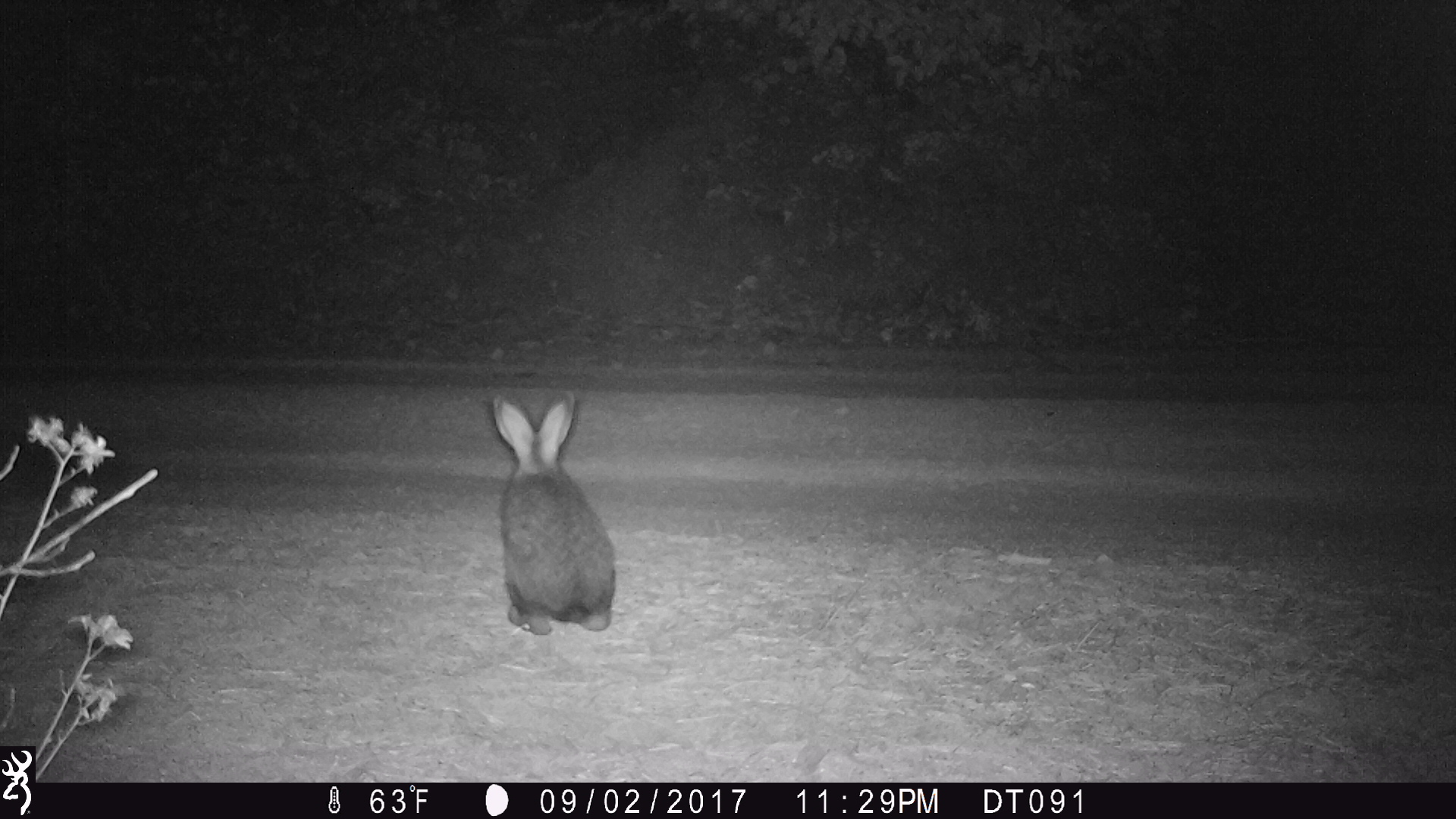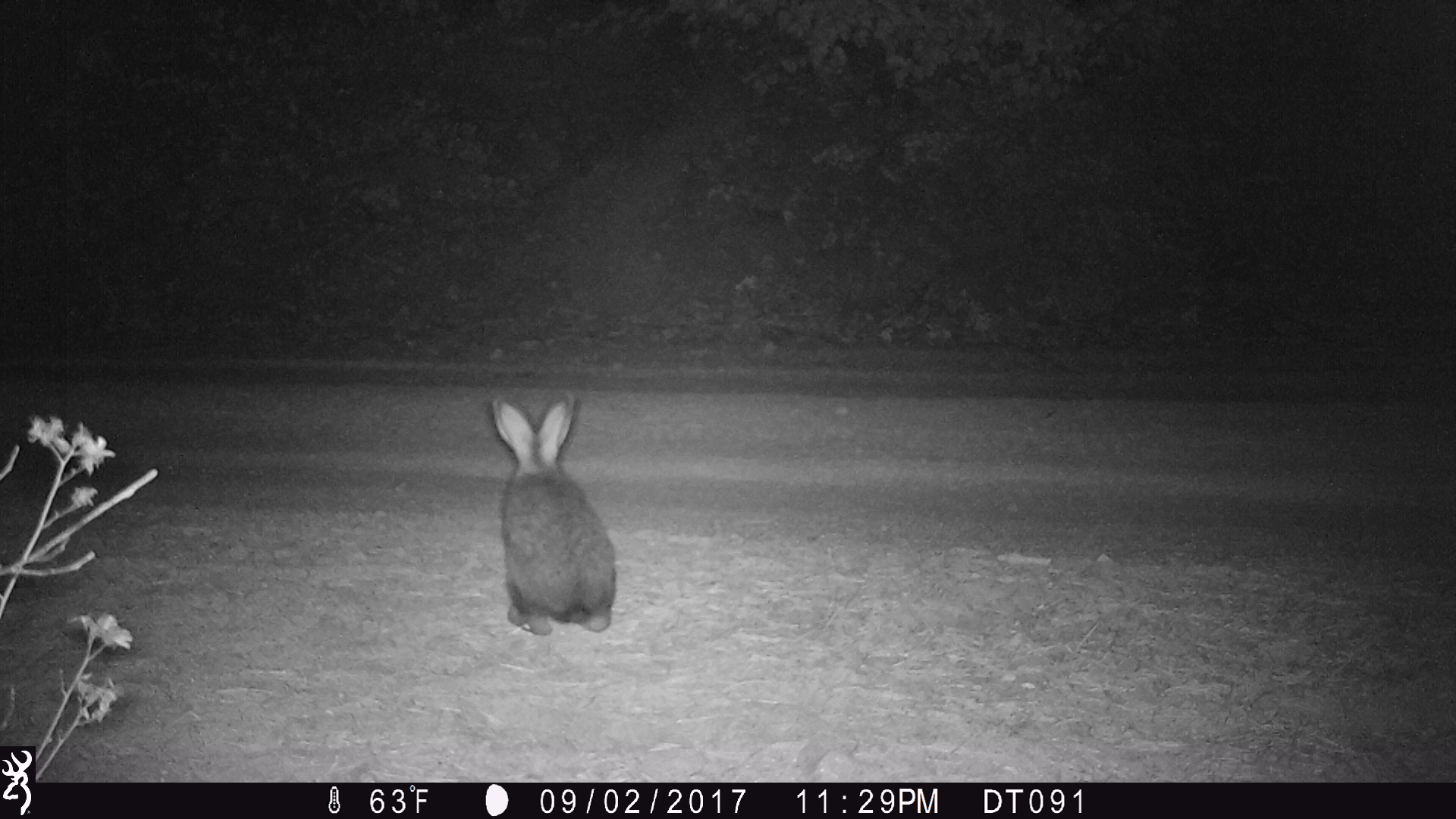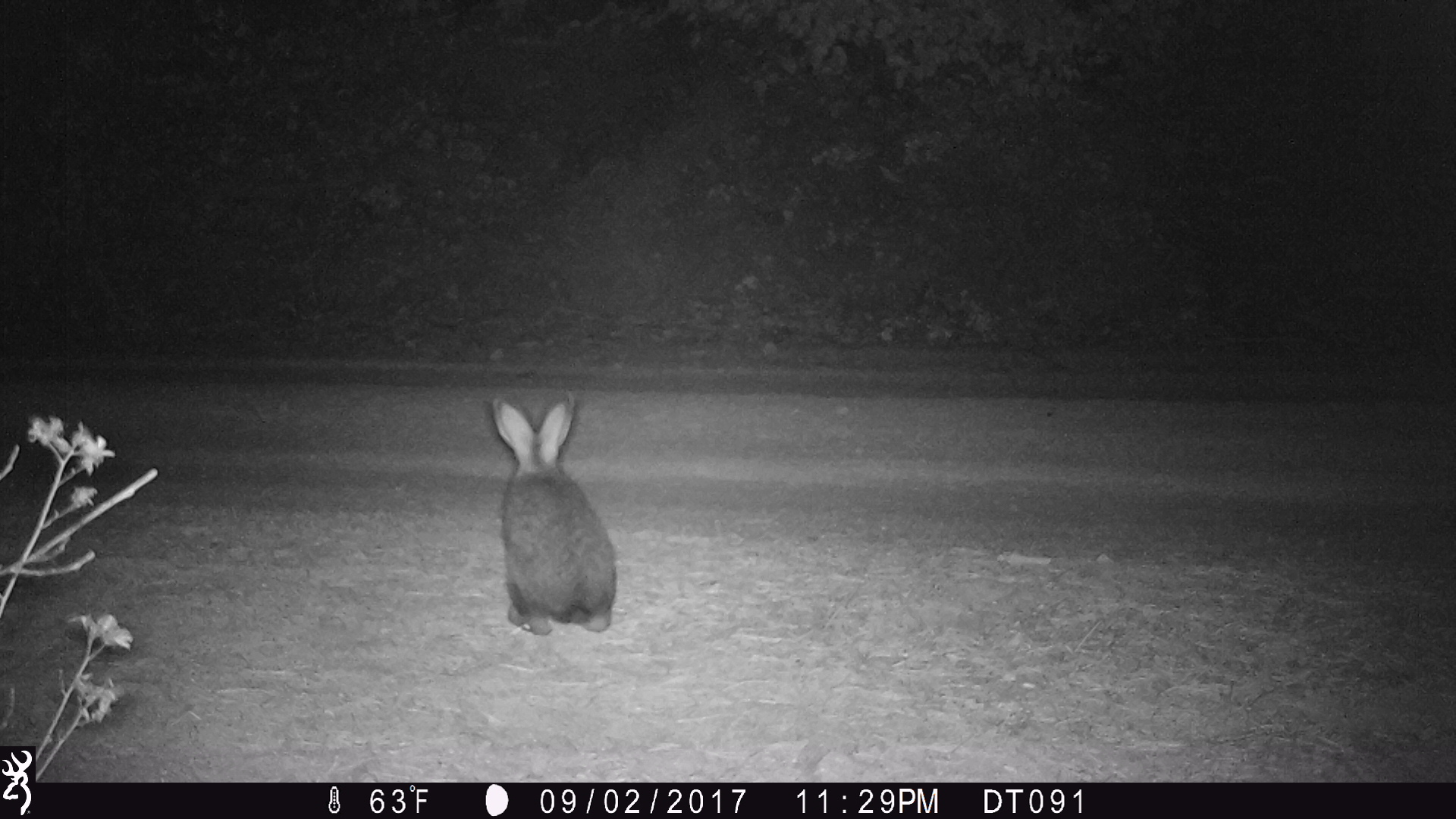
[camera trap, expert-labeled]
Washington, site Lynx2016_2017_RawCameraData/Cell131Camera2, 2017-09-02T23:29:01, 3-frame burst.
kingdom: Animalia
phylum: Chordata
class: Mammalia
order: Lagomorpha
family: Leporidae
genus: Lepus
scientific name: Lepus americanus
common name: snowshoe hare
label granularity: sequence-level